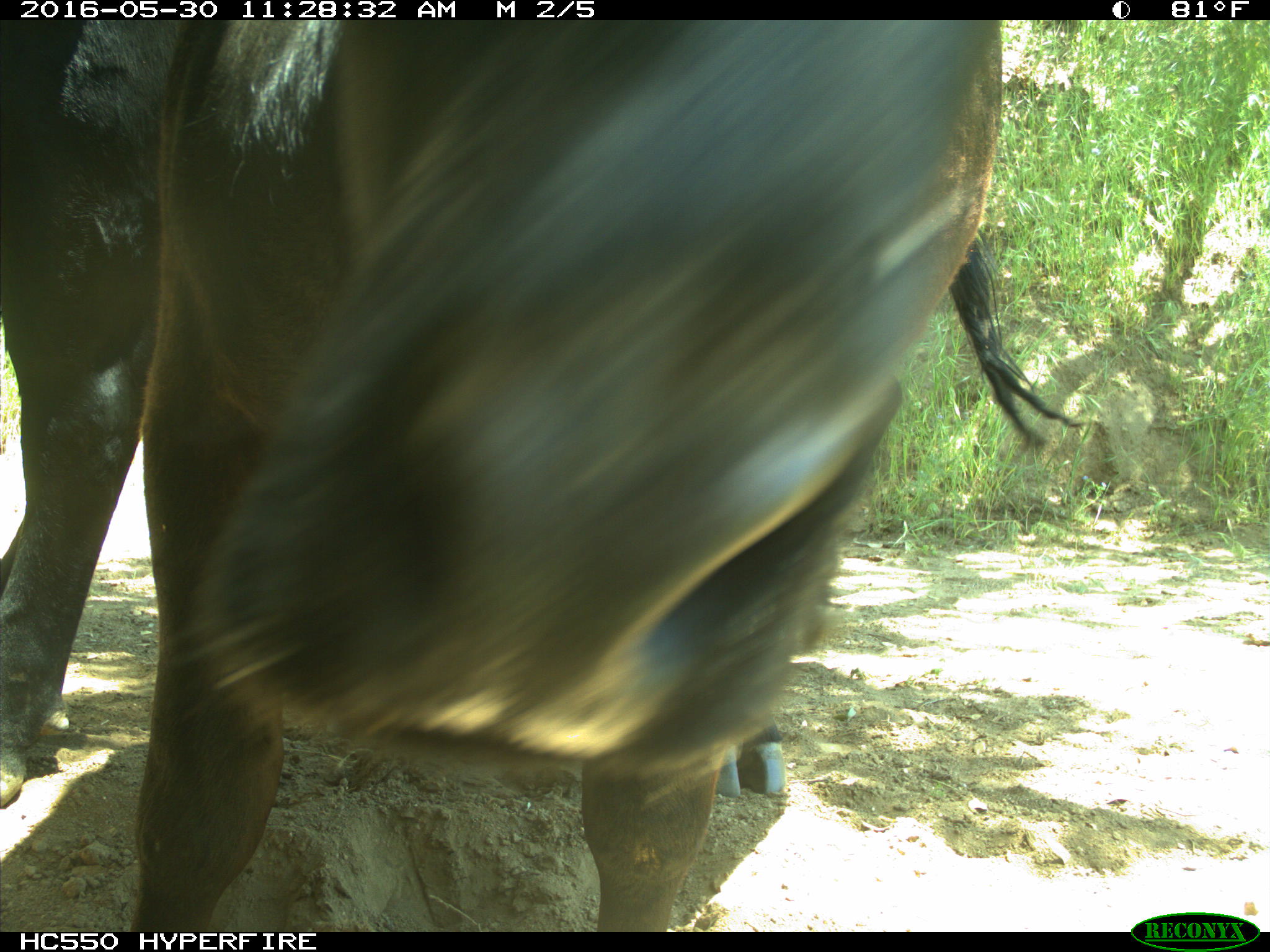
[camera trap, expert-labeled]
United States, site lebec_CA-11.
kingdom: Animalia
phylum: Chordata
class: Mammalia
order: Artiodactyla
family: Bovidae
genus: Bos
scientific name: Bos taurus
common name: domestic cow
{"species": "Bos taurus (domestic cow)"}